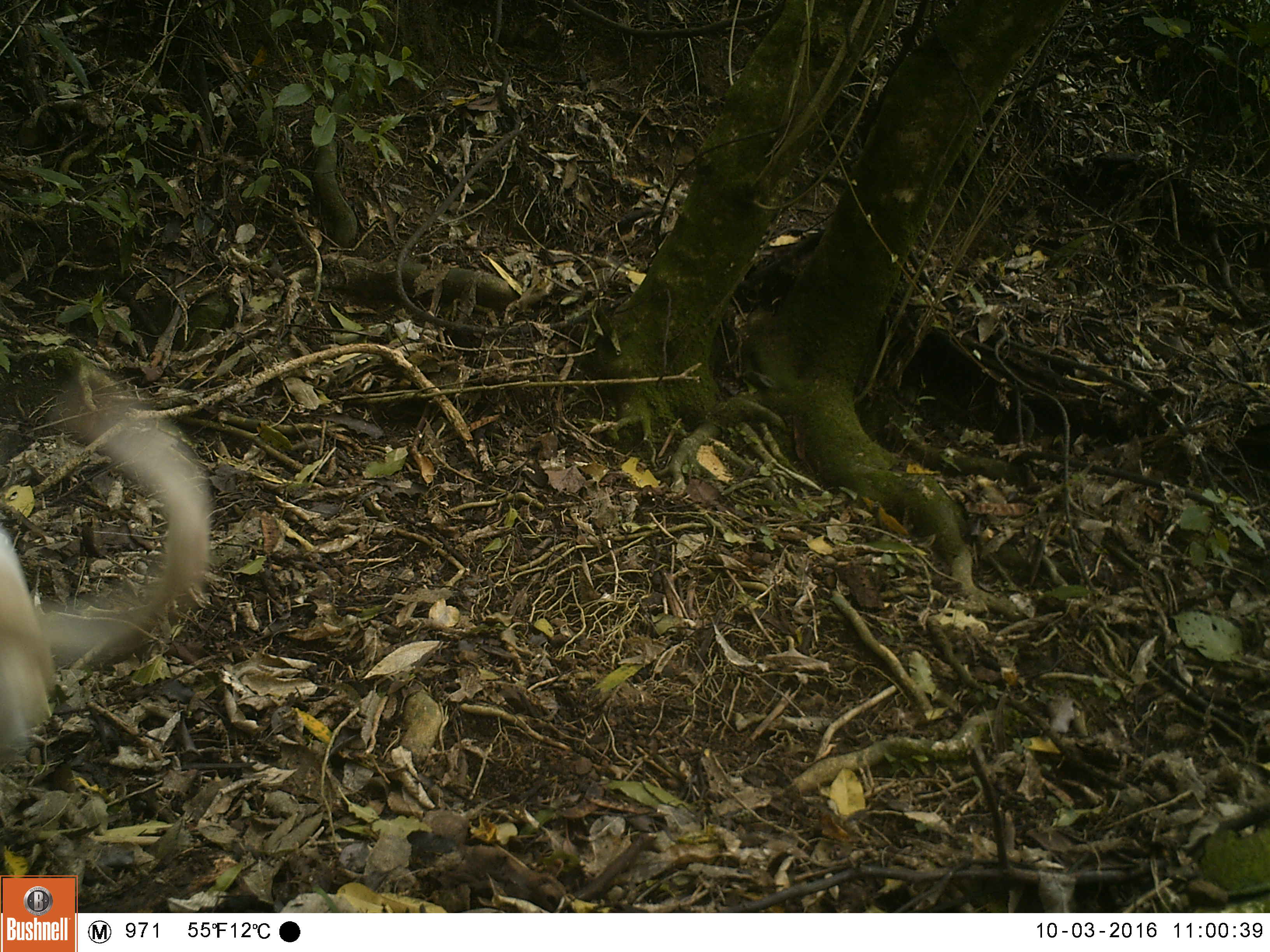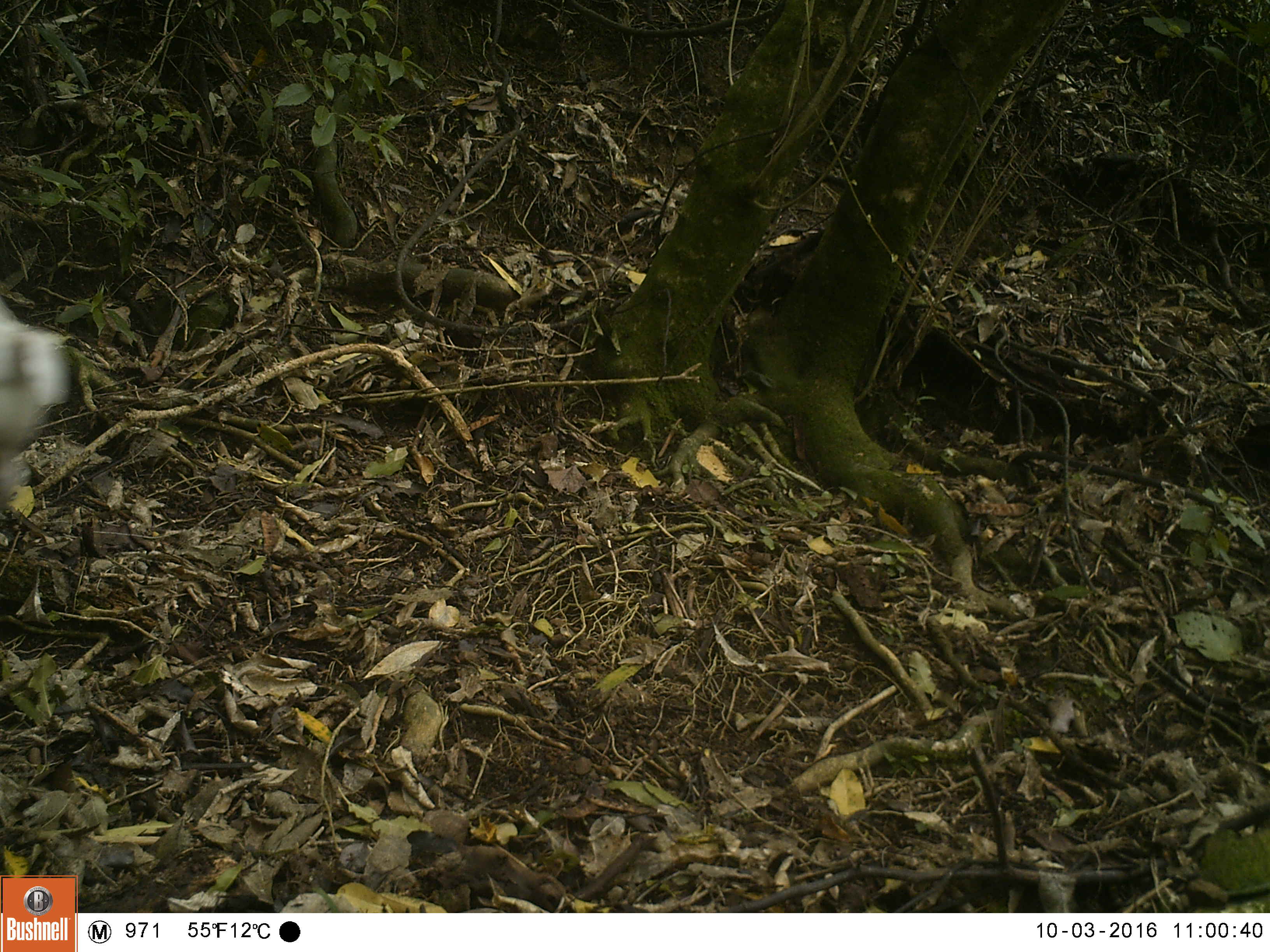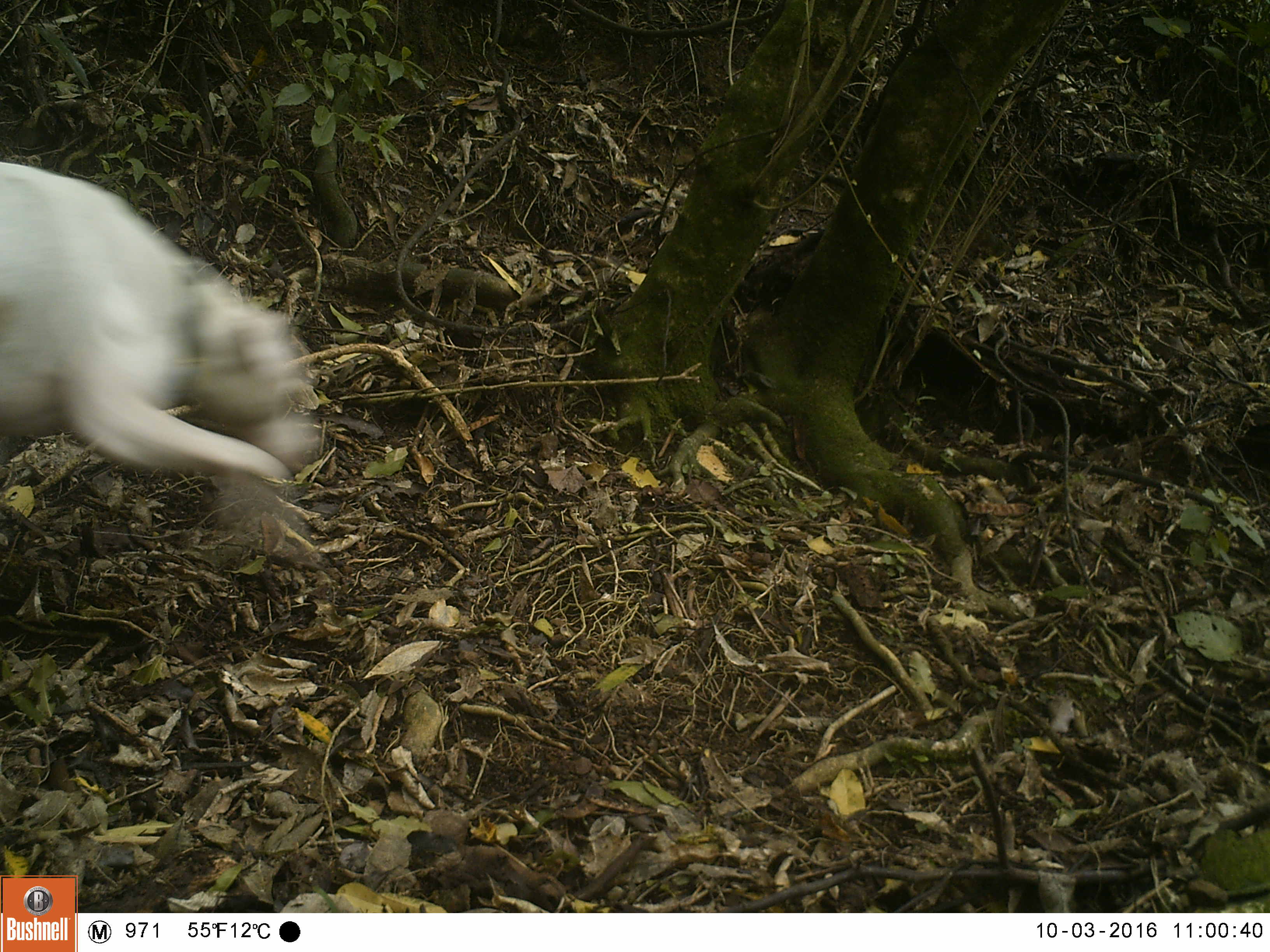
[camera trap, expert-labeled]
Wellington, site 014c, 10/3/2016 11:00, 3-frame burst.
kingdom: Animalia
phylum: Chordata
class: Mammalia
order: Carnivora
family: Canidae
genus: Canis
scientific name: Canis familiaris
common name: dog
Dog (Canis familiaris).